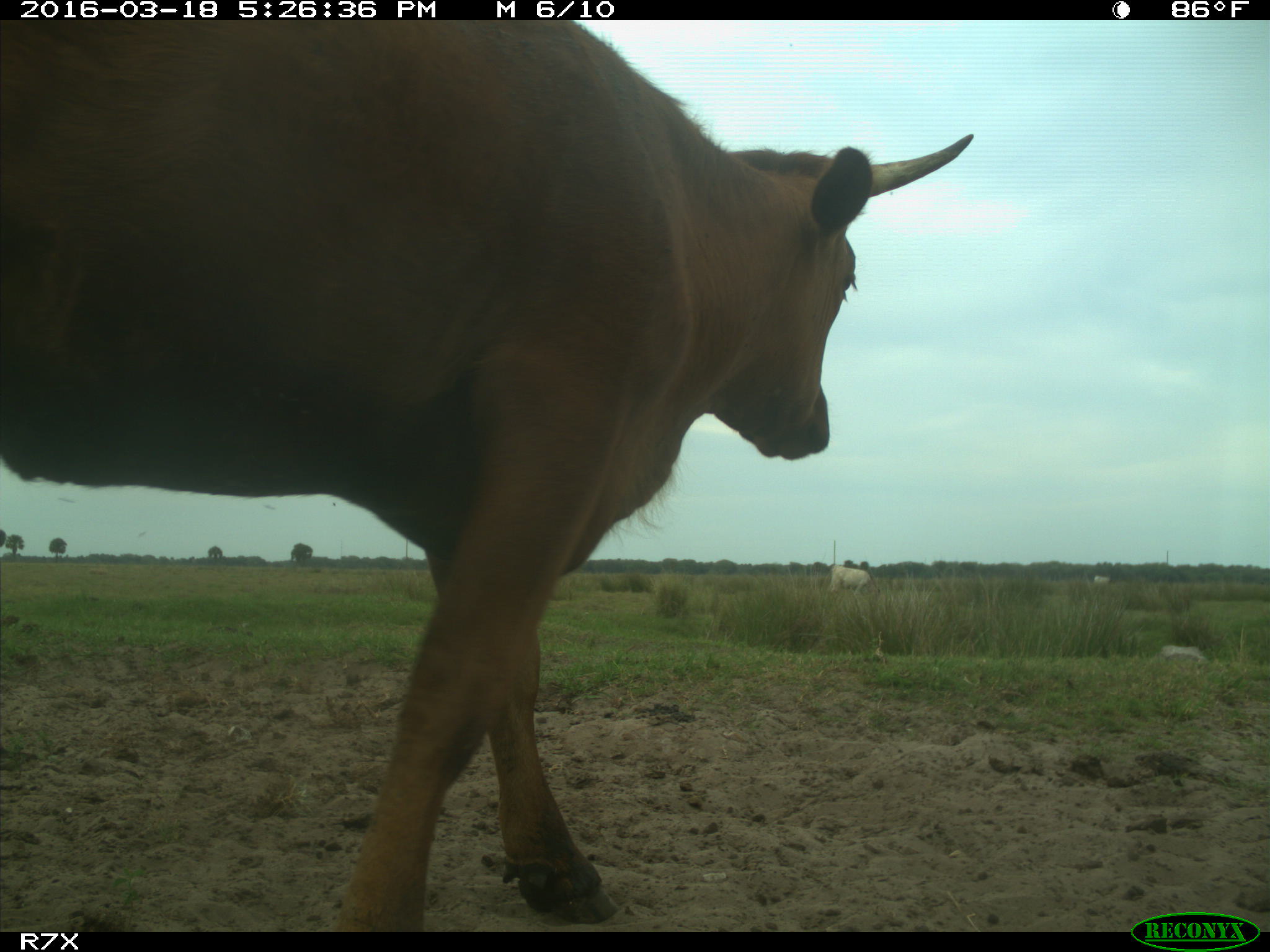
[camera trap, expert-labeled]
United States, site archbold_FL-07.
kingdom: Animalia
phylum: Chordata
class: Mammalia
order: Artiodactyla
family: Bovidae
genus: Bos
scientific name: Bos taurus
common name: domestic cow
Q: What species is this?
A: Bos taurus (domestic cow).